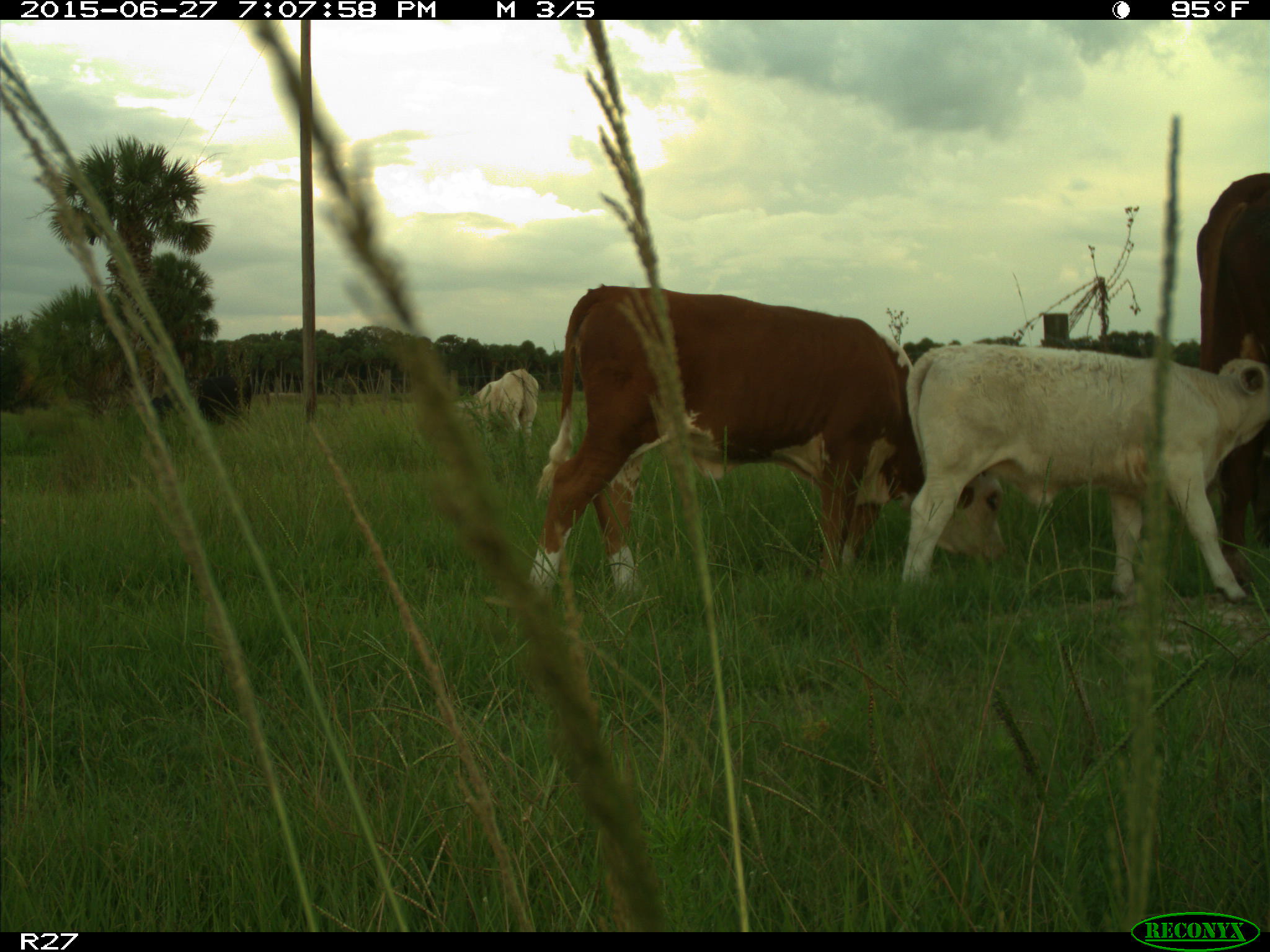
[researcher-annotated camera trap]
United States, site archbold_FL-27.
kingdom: Animalia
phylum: Chordata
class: Mammalia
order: Artiodactyla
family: Bovidae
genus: Bos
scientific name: Bos taurus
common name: domestic cow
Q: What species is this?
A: Bos taurus (domestic cow).